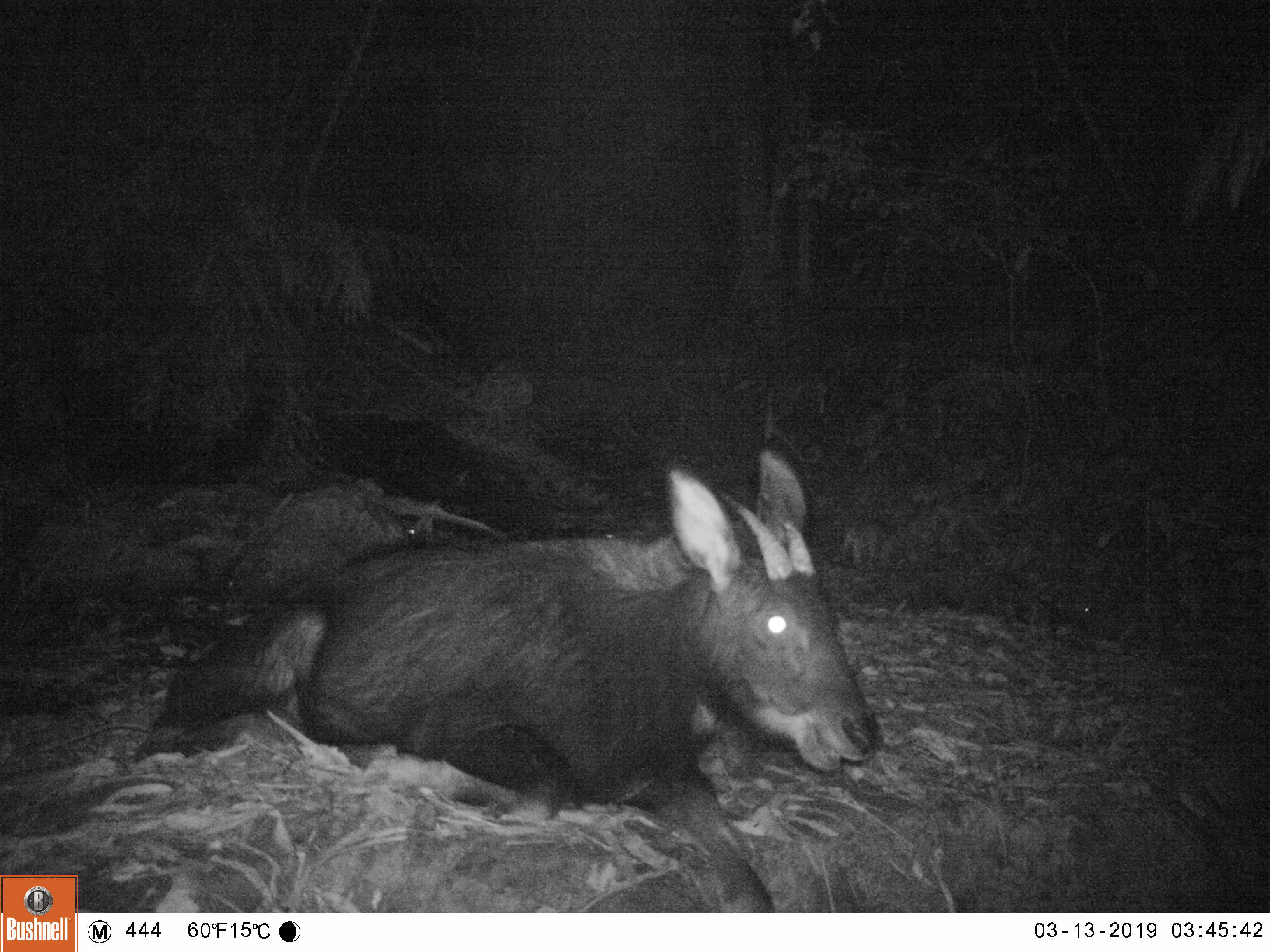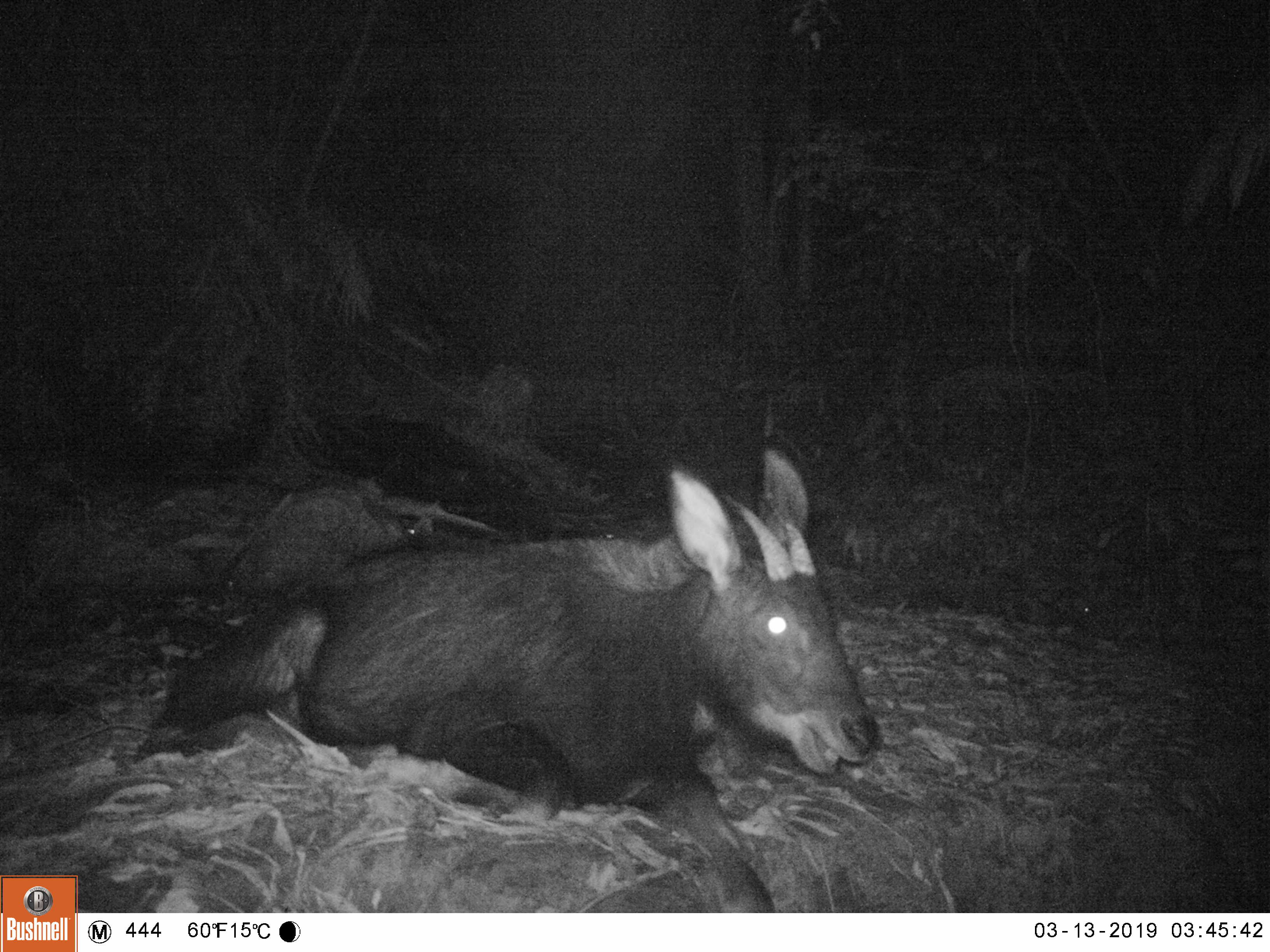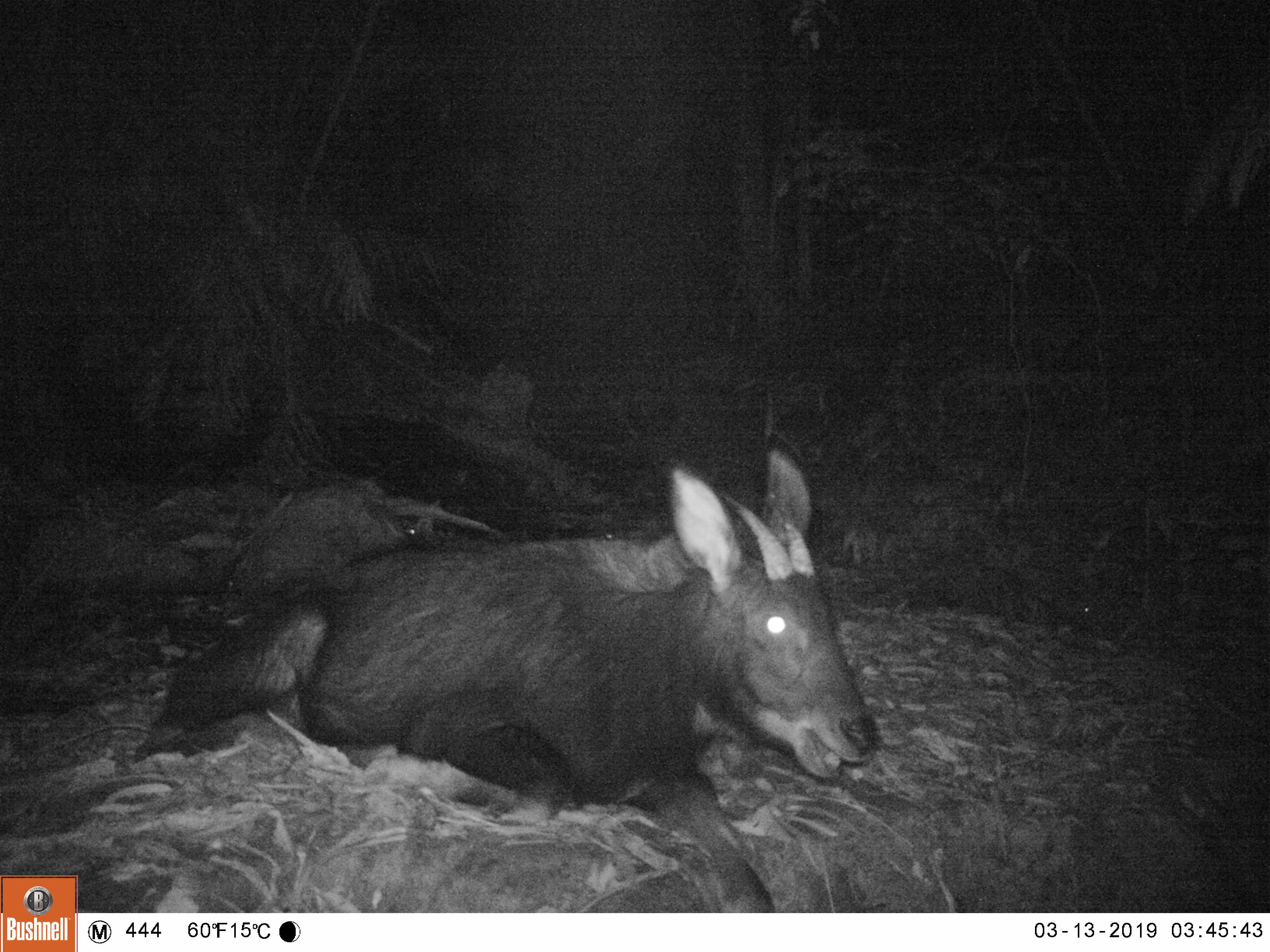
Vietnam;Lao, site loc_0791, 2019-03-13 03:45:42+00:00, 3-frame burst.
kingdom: Animalia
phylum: Chordata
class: Mammalia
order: Artiodactyla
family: Bovidae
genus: Capricornis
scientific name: Capricornis sumatraensis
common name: chinese serow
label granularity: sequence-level